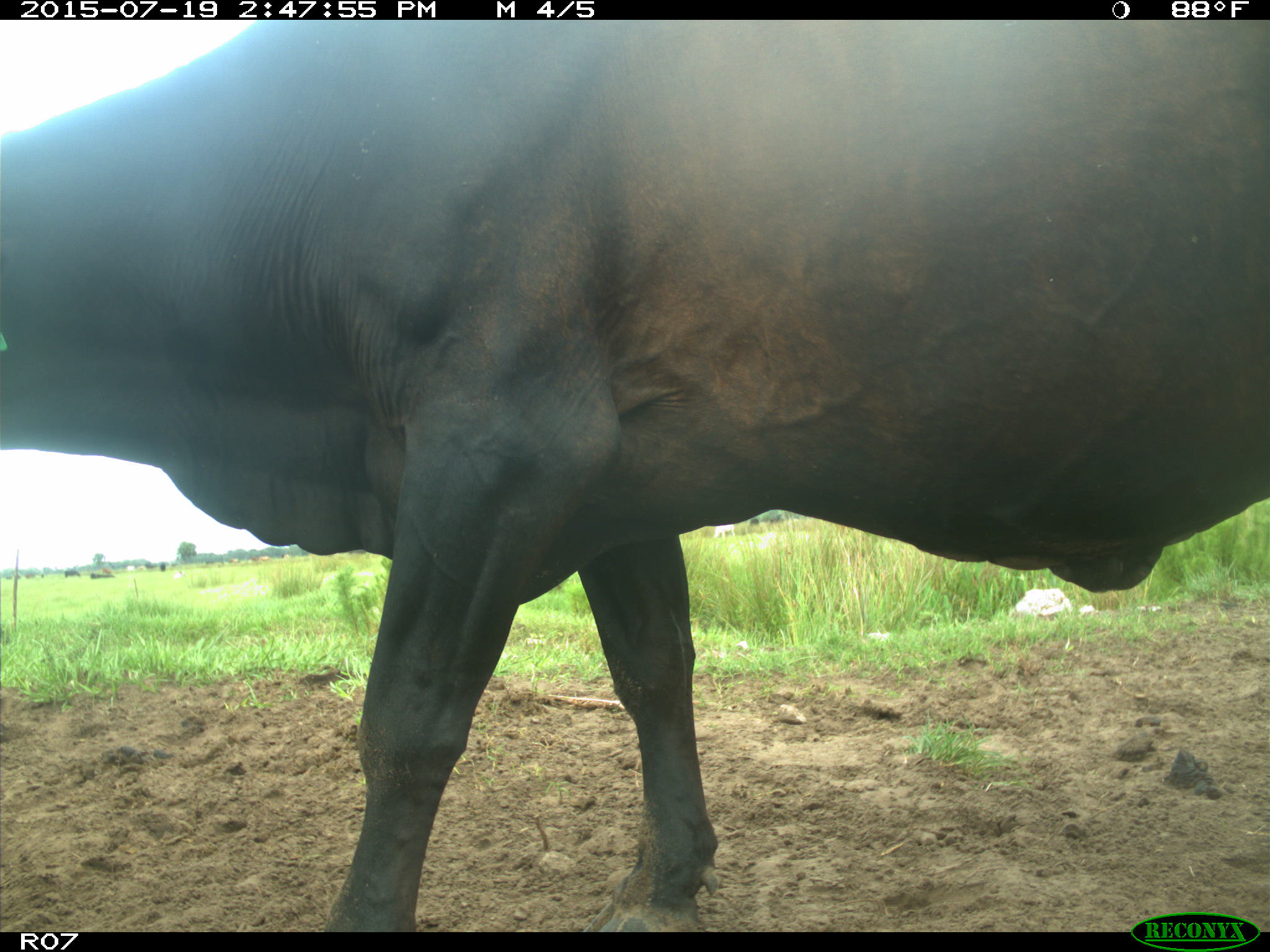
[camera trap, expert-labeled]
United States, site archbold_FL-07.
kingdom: Animalia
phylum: Chordata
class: Mammalia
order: Artiodactyla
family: Bovidae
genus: Bos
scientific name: Bos taurus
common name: domestic cow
Bos taurus (domestic cow).